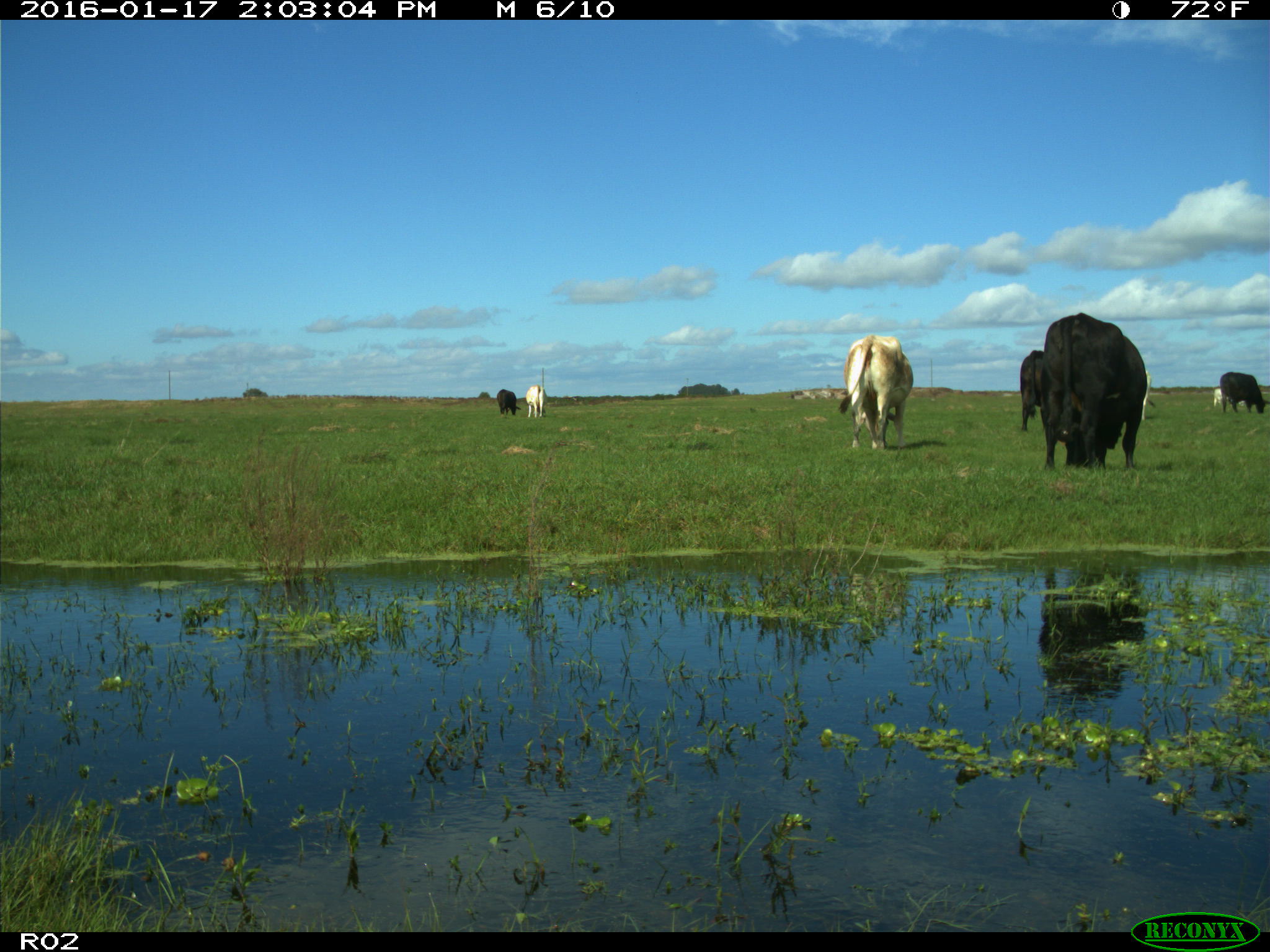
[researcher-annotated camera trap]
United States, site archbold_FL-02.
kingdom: Animalia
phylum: Chordata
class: Mammalia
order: Artiodactyla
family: Bovidae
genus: Bos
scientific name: Bos taurus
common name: domestic cow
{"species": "Bos taurus (domestic cow)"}